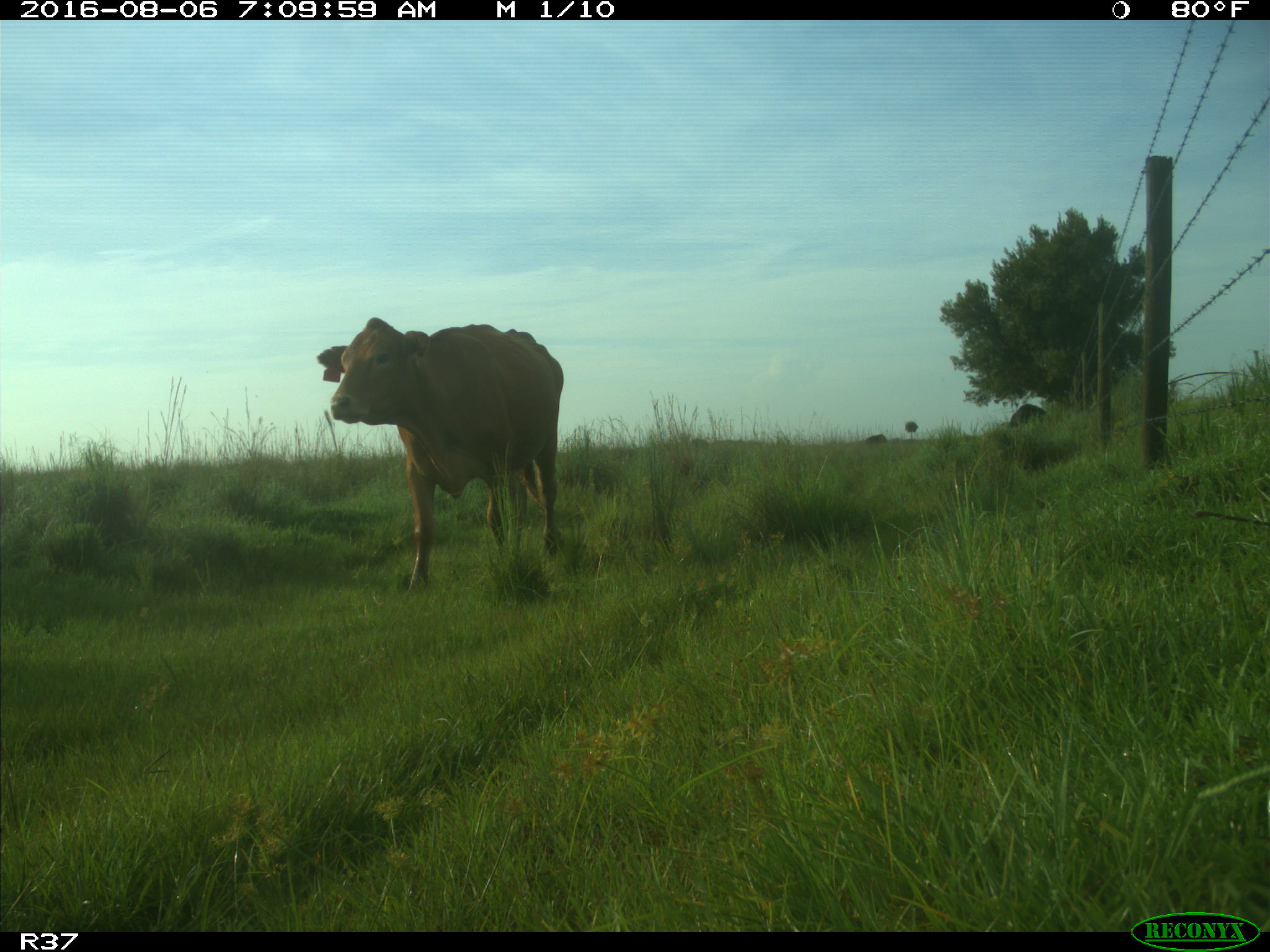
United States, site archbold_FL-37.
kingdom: Animalia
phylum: Chordata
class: Mammalia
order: Artiodactyla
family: Bovidae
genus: Bos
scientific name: Bos taurus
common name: domestic cow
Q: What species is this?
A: Bos taurus (domestic cow).